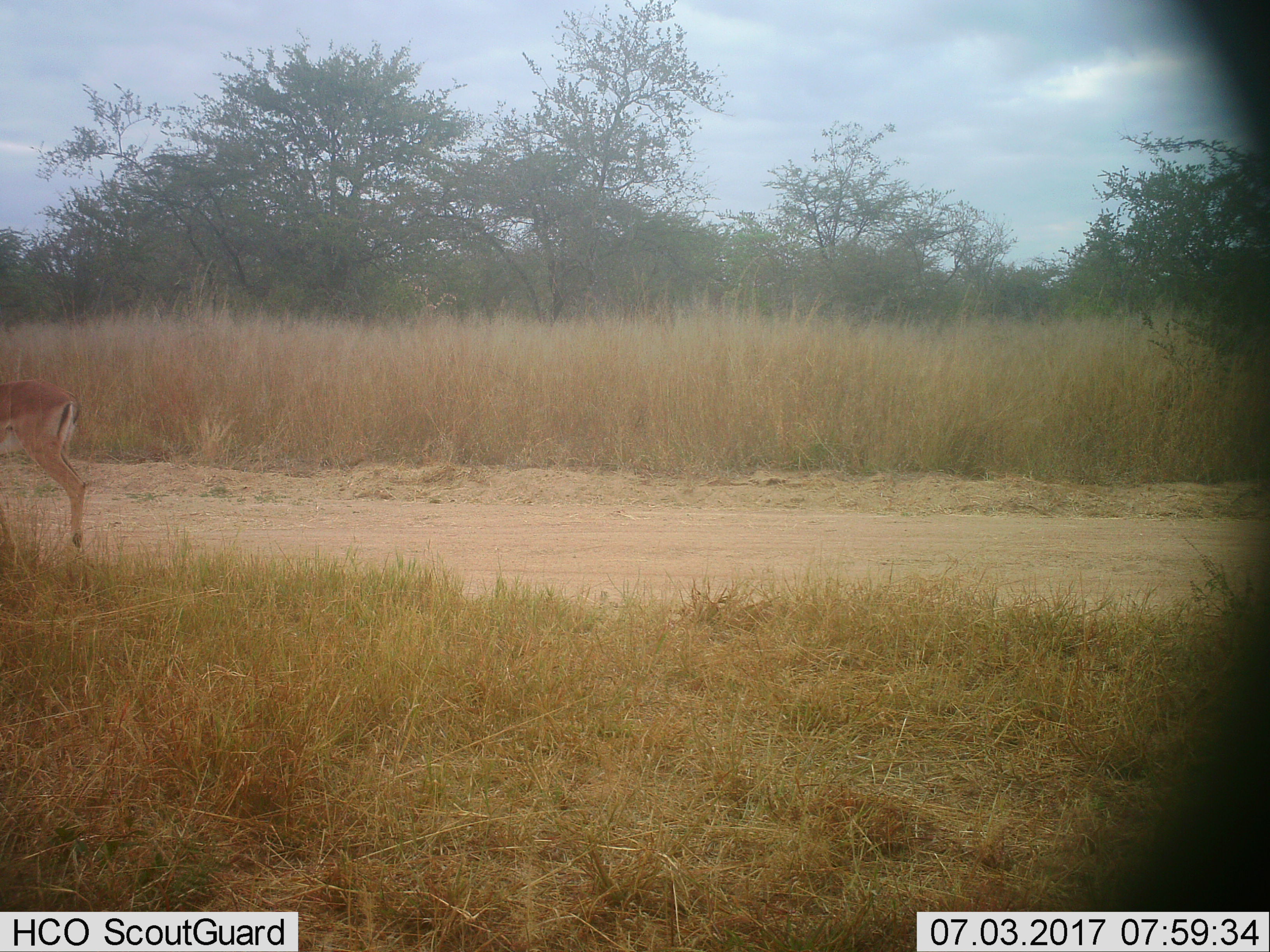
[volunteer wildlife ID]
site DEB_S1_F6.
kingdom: Animalia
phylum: Chordata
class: Mammalia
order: Artiodactyla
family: Bovidae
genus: Aepyceros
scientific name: Aepyceros melampus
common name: impala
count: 1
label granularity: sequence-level